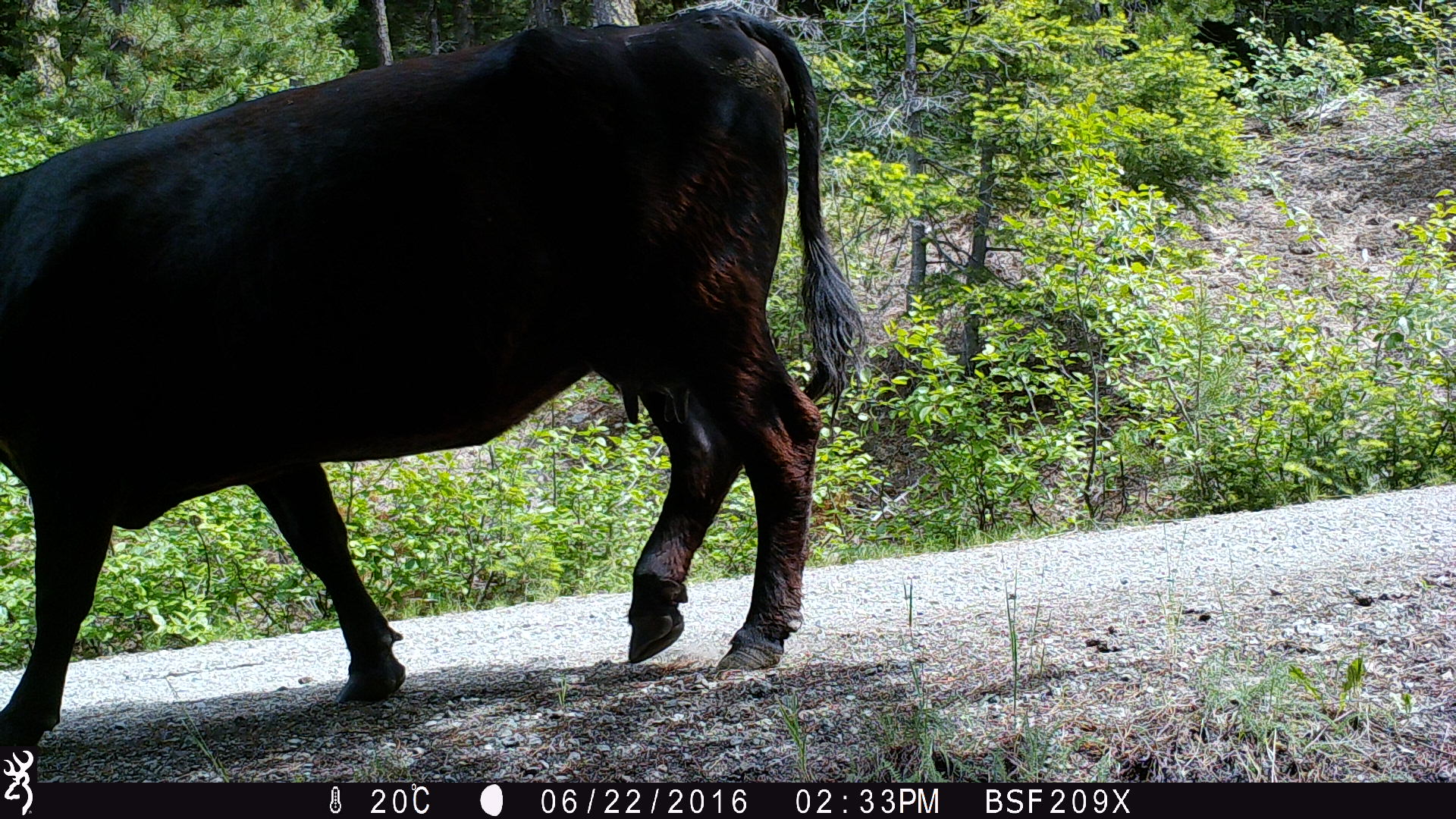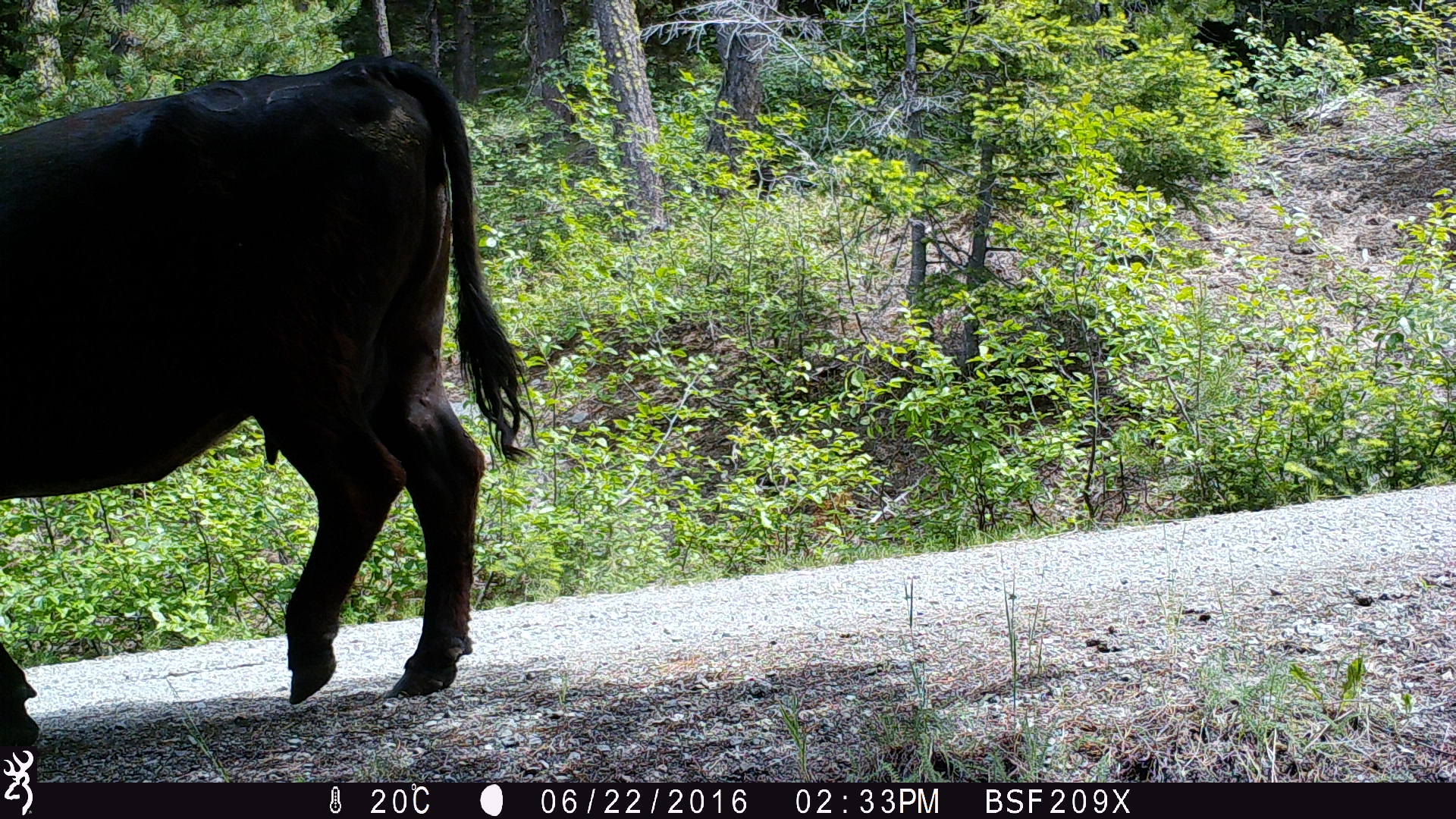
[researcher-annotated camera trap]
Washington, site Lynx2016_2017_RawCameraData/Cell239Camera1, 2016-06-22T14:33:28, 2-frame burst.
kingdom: Animalia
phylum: Chordata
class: Mammalia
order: Artiodactyla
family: Bovidae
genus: Bos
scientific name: Bos taurus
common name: domestic cattle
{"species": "domestic cattle (Bos taurus)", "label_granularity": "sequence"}